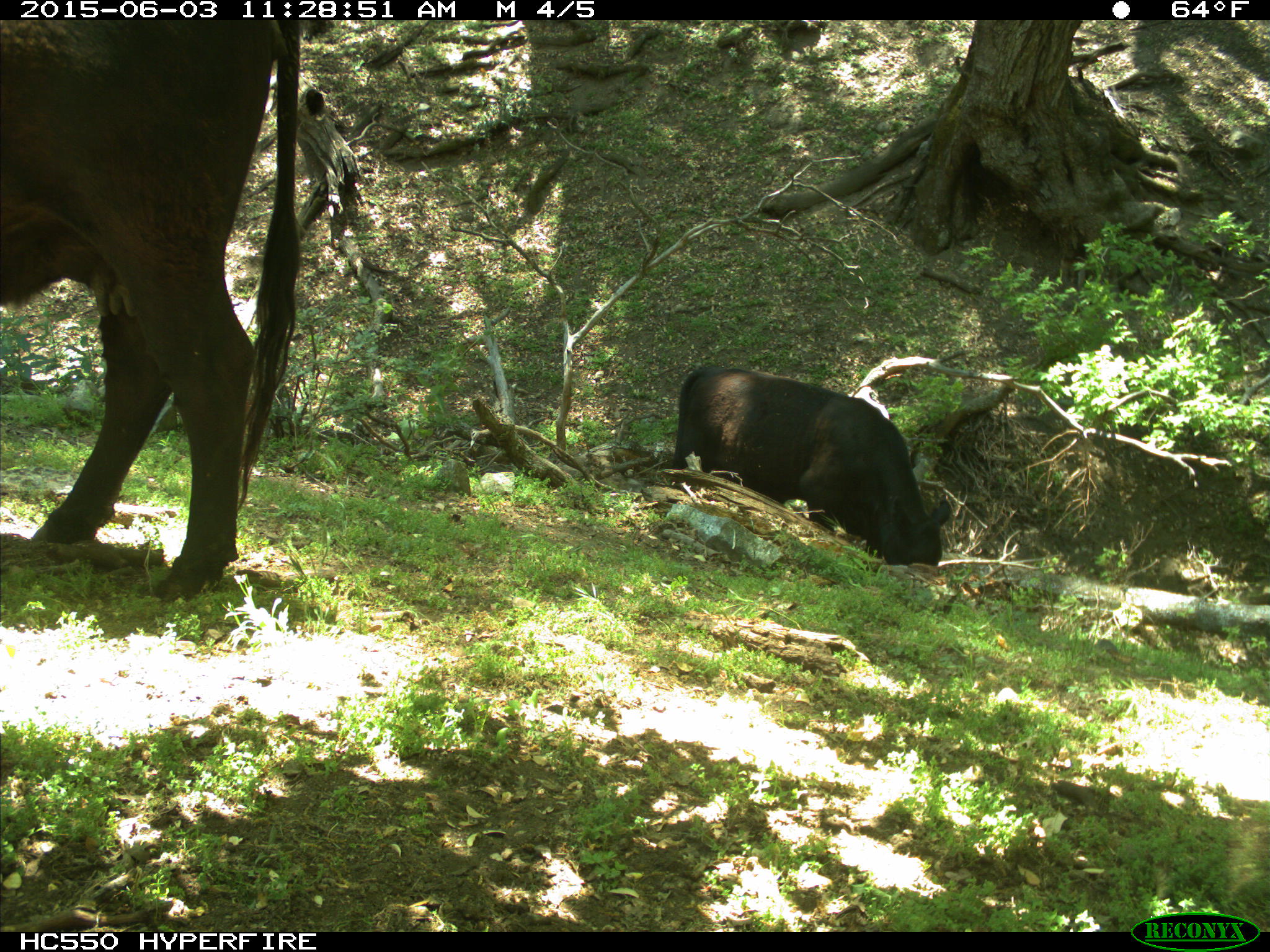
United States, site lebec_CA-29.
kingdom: Animalia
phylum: Chordata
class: Mammalia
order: Artiodactyla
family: Bovidae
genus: Bos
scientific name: Bos taurus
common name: domestic cow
Bos taurus (domestic cow).